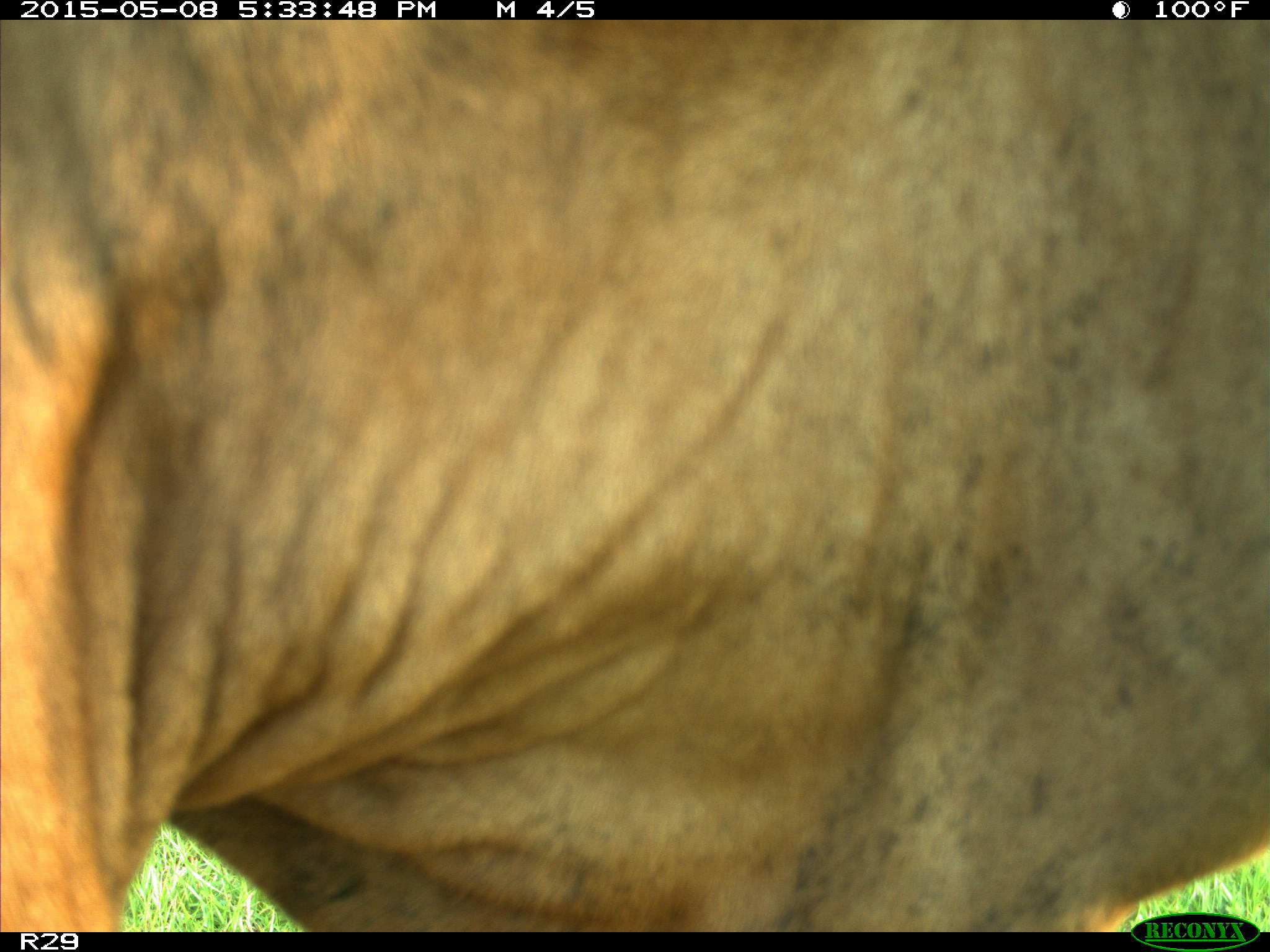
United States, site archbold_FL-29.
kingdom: Animalia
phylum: Chordata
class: Mammalia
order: Artiodactyla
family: Bovidae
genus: Bos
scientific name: Bos taurus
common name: domestic cow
Bos taurus (domestic cow).